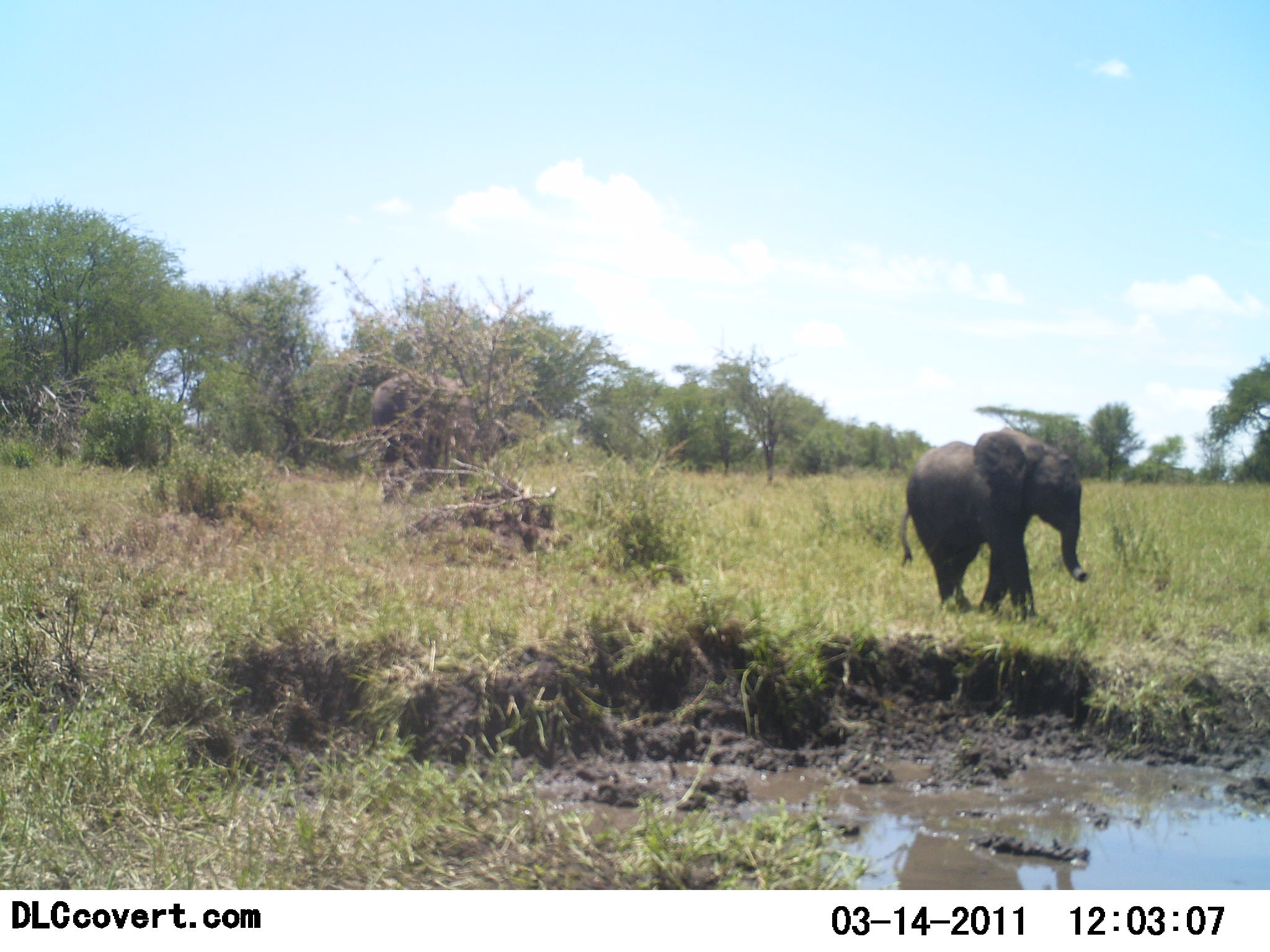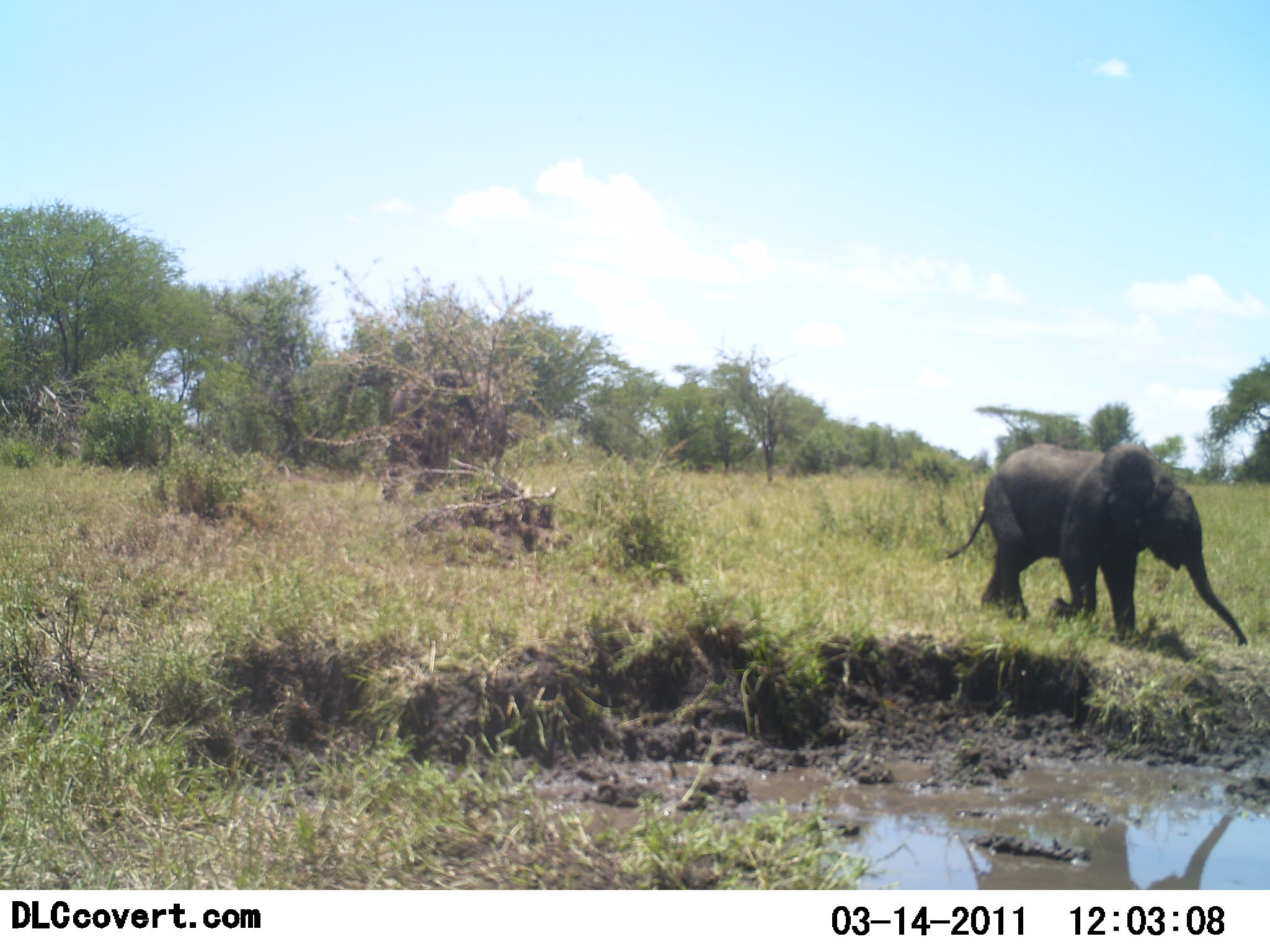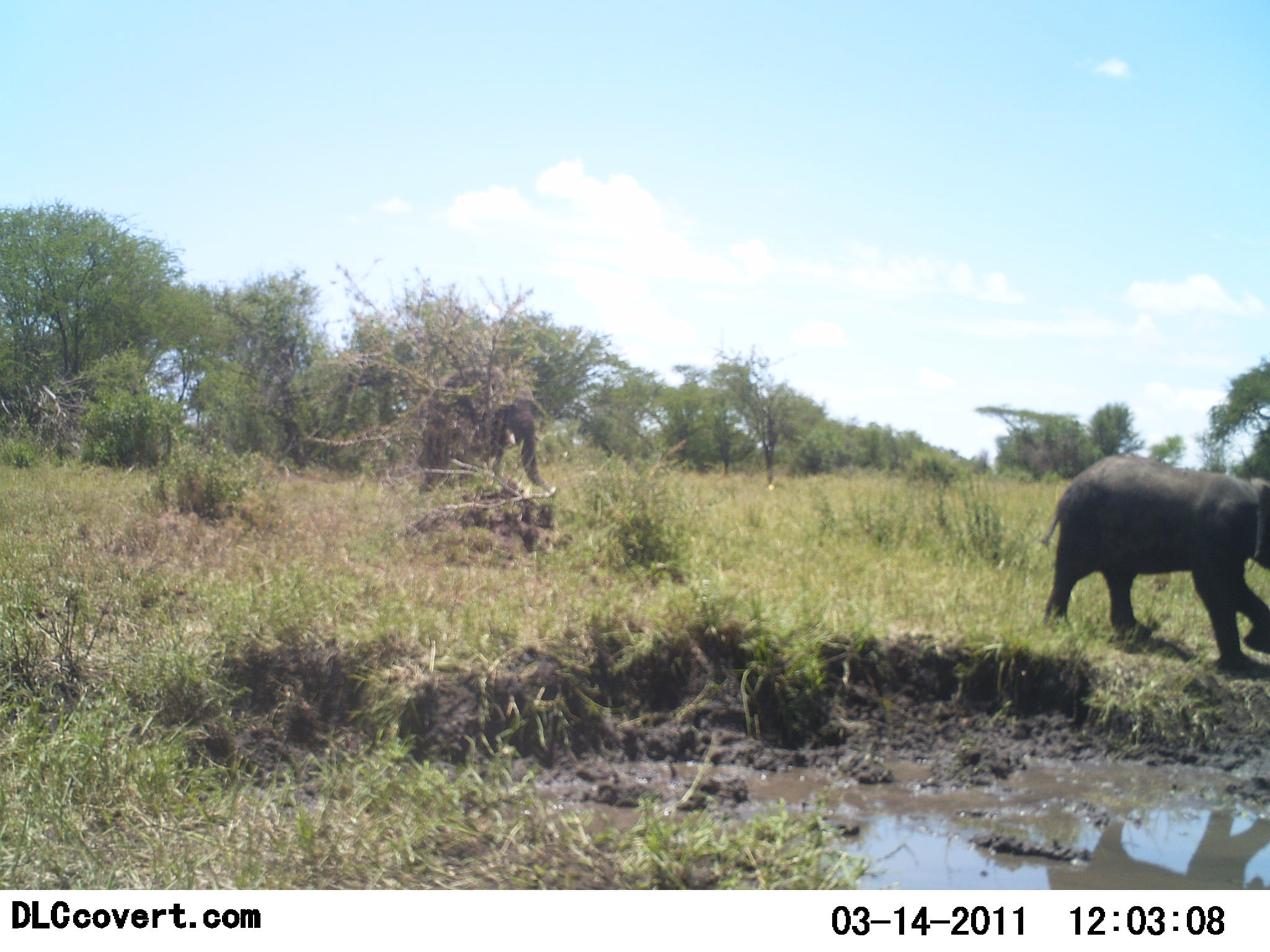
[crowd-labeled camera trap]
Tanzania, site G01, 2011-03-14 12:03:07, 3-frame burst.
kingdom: Animalia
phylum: Chordata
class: Mammalia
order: Proboscidea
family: Elephantidae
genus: Loxodonta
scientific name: Loxodonta africana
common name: african bush elephant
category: elephant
Elephant (african bush elephant) (Loxodonta africana), count 2. Behavior (volunteer vote fractions): standing 0%, resting 0%, moving 100%, interacting 0%. Young present (vote fraction): 92%. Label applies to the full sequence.